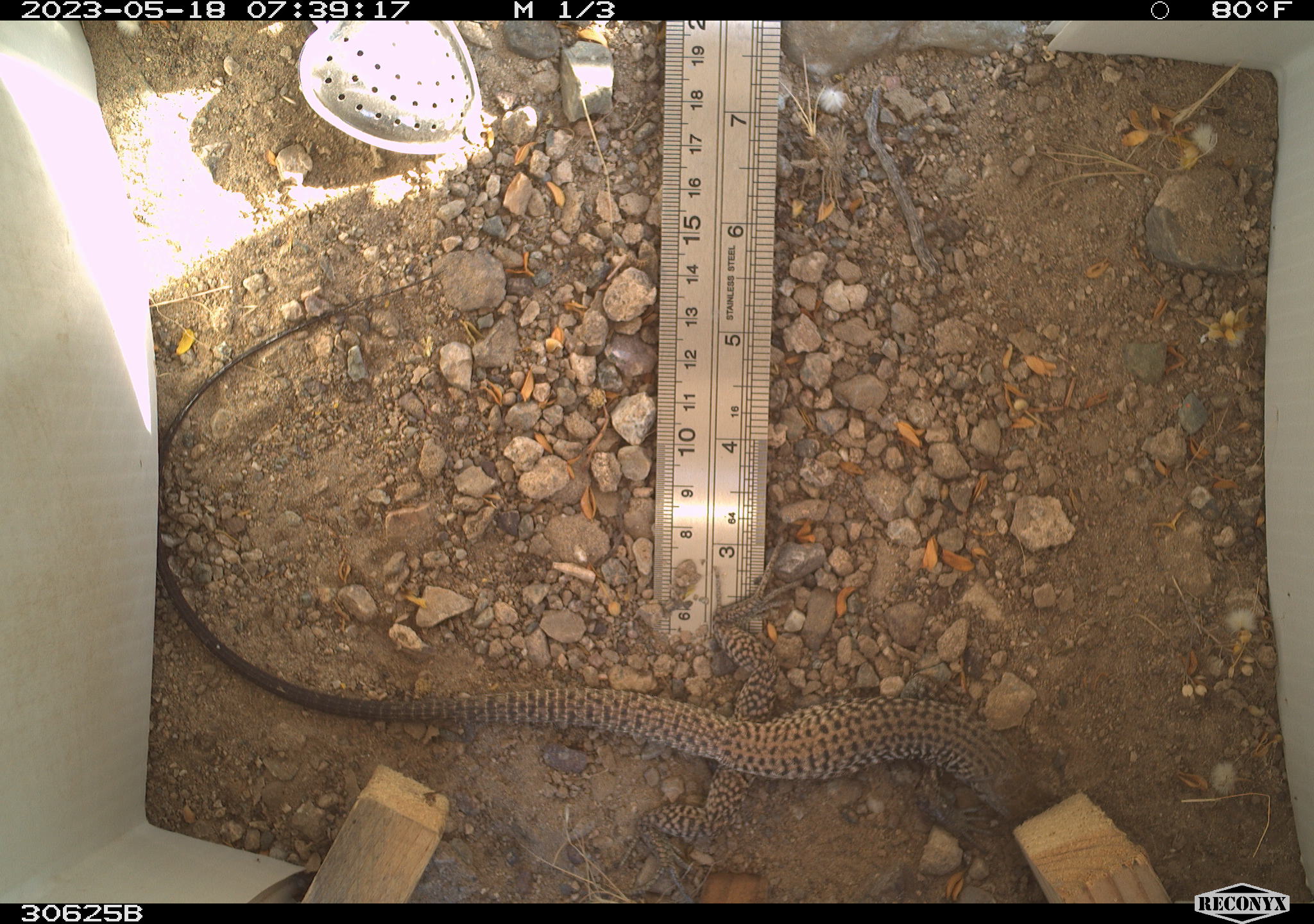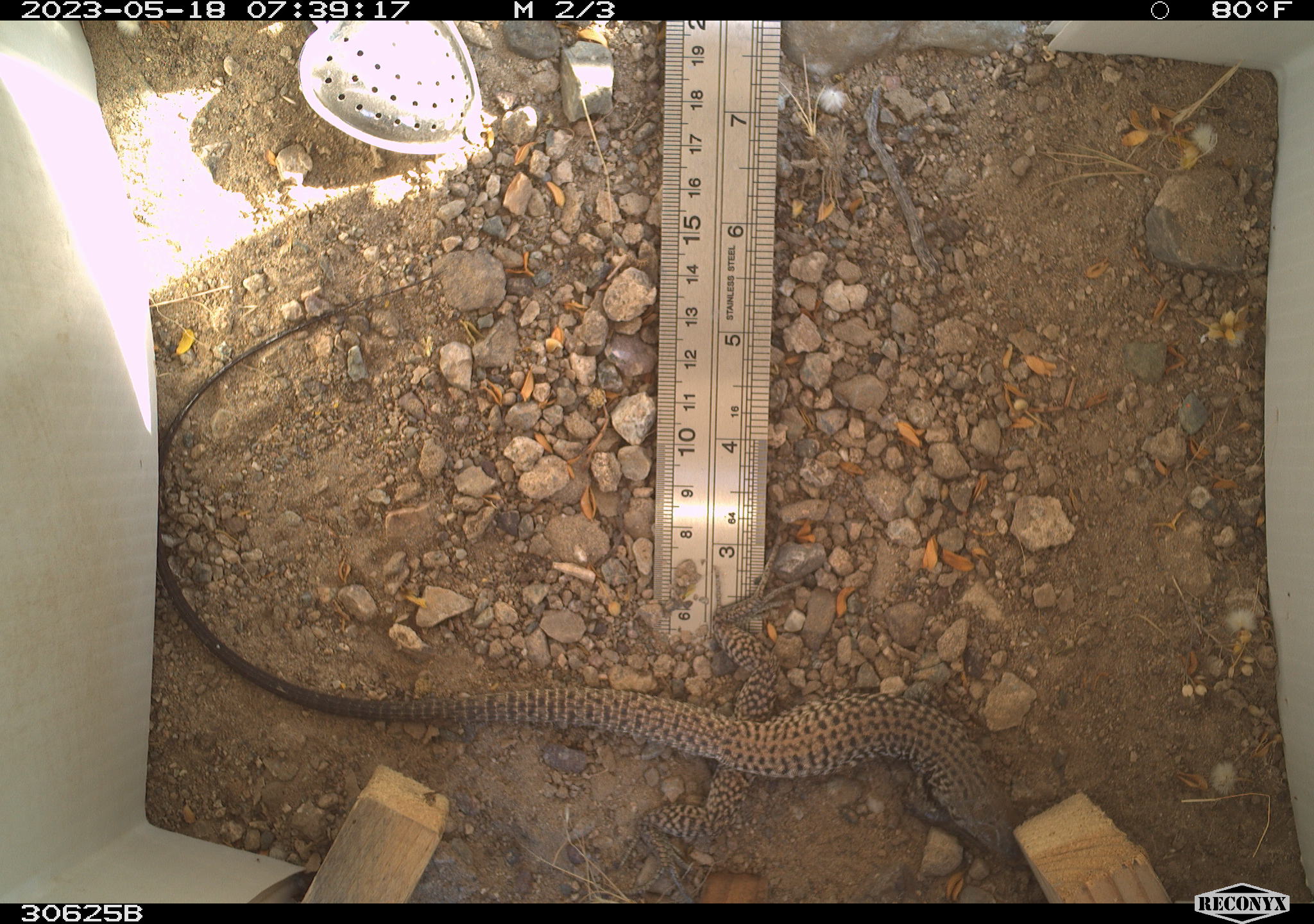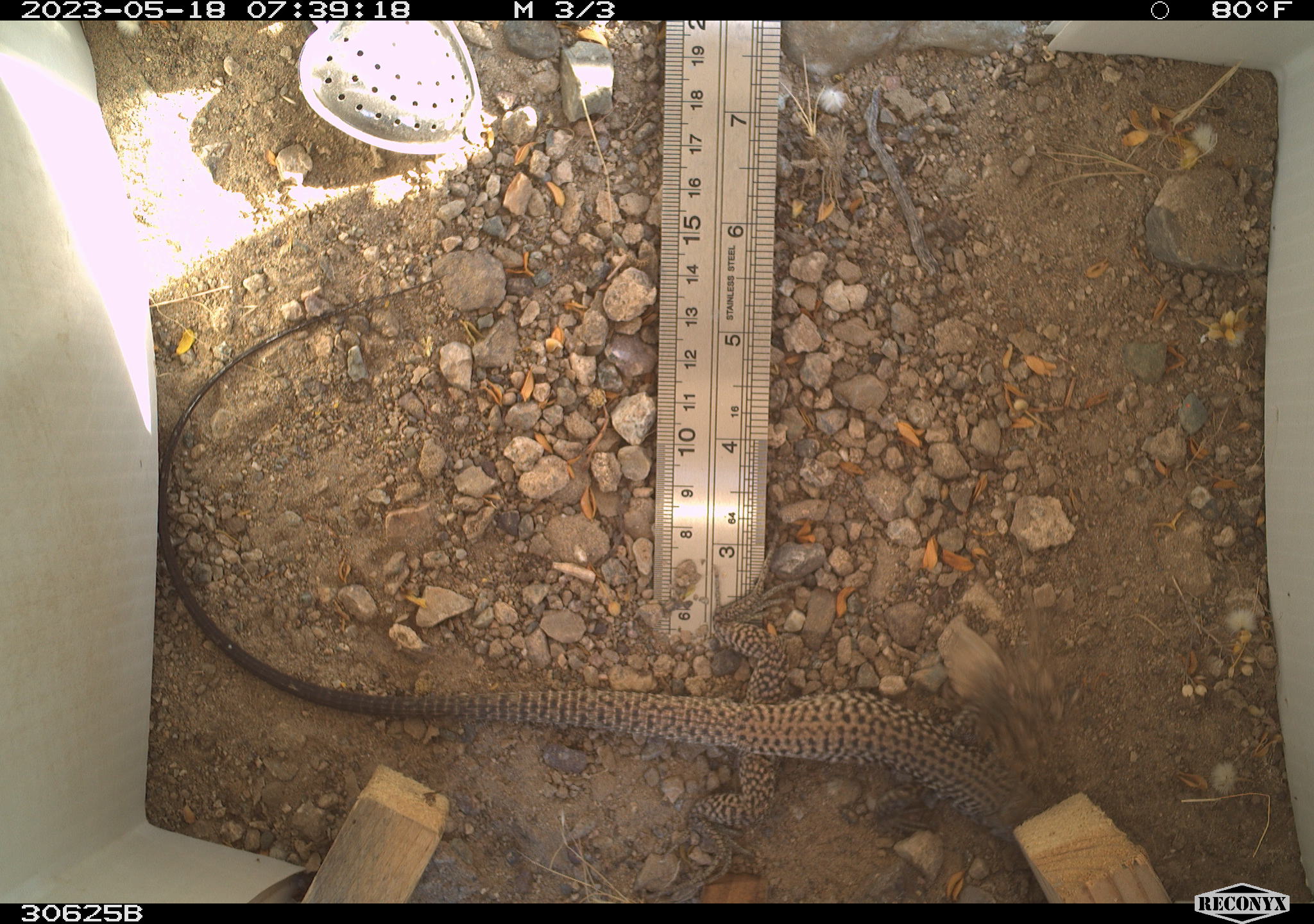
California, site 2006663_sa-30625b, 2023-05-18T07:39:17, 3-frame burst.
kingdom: Animalia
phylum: Chordata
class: Reptilia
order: Squamata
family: Teiidae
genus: Aspidoscelis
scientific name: Aspidoscelis tigris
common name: western whiptail